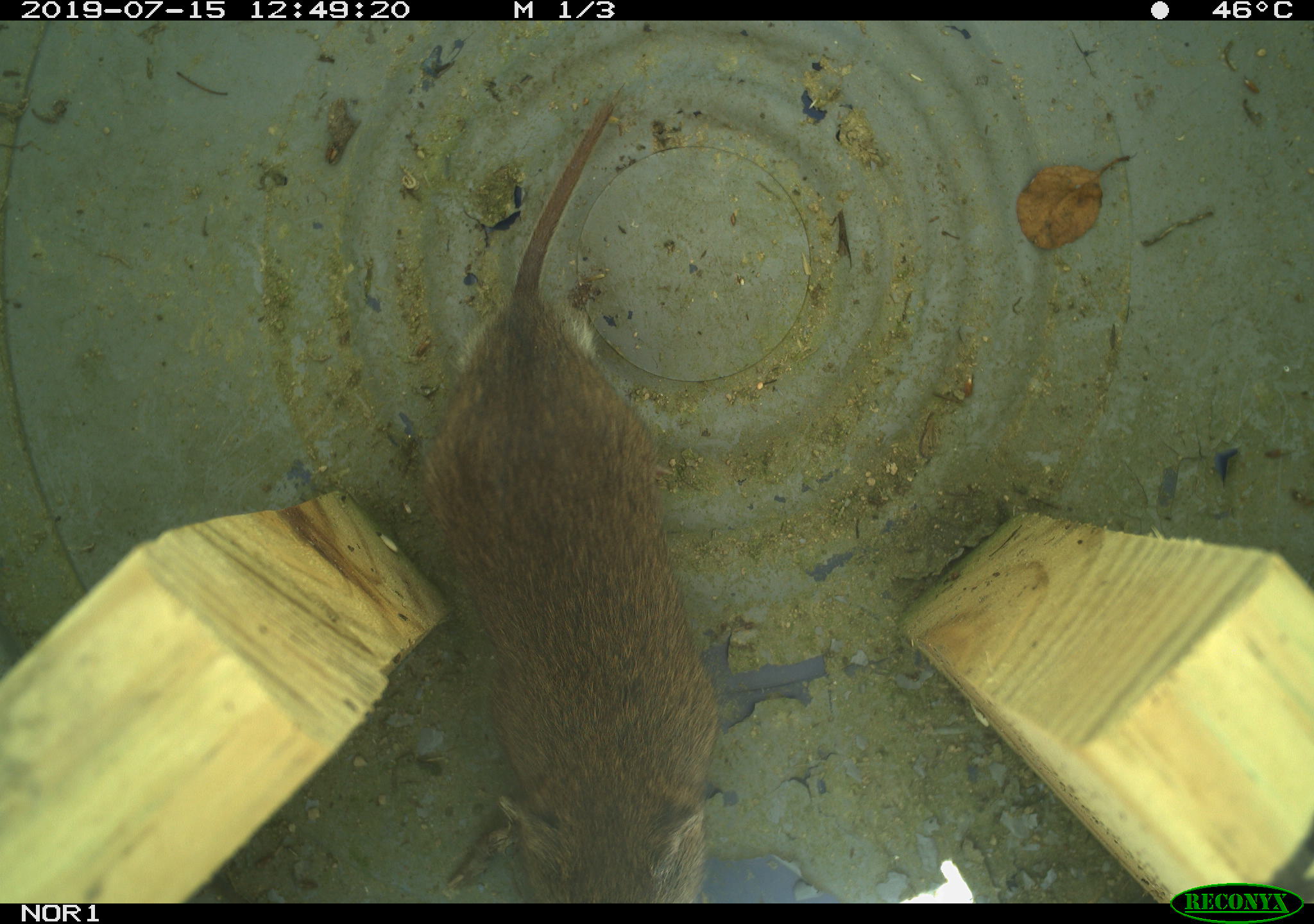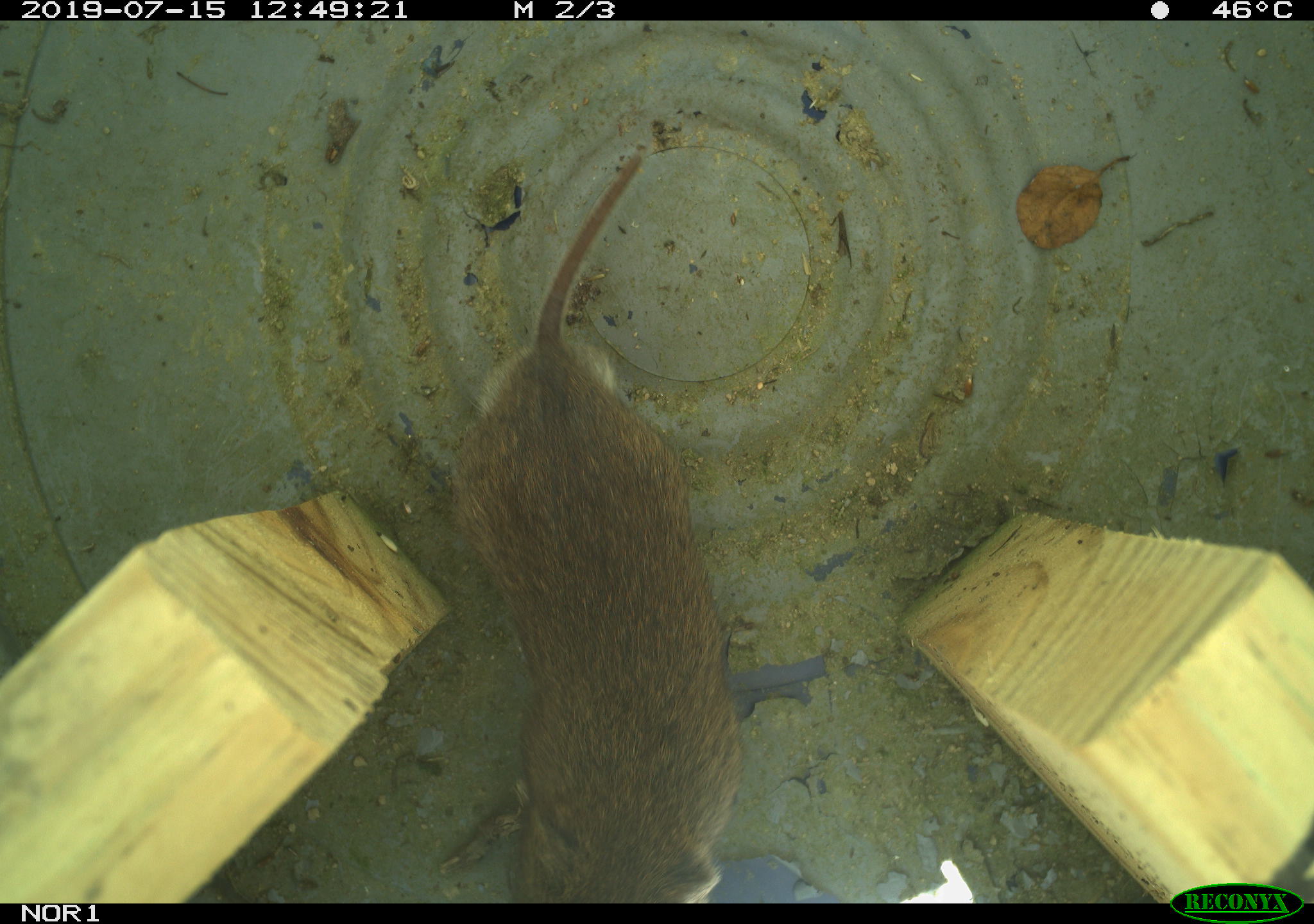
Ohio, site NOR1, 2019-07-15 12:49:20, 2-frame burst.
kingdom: Animalia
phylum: Chordata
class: Mammalia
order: Rodentia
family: Cricetidae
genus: Microtus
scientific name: Microtus pennsylvanicus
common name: meadow vole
Meadow vole (Microtus pennsylvanicus).